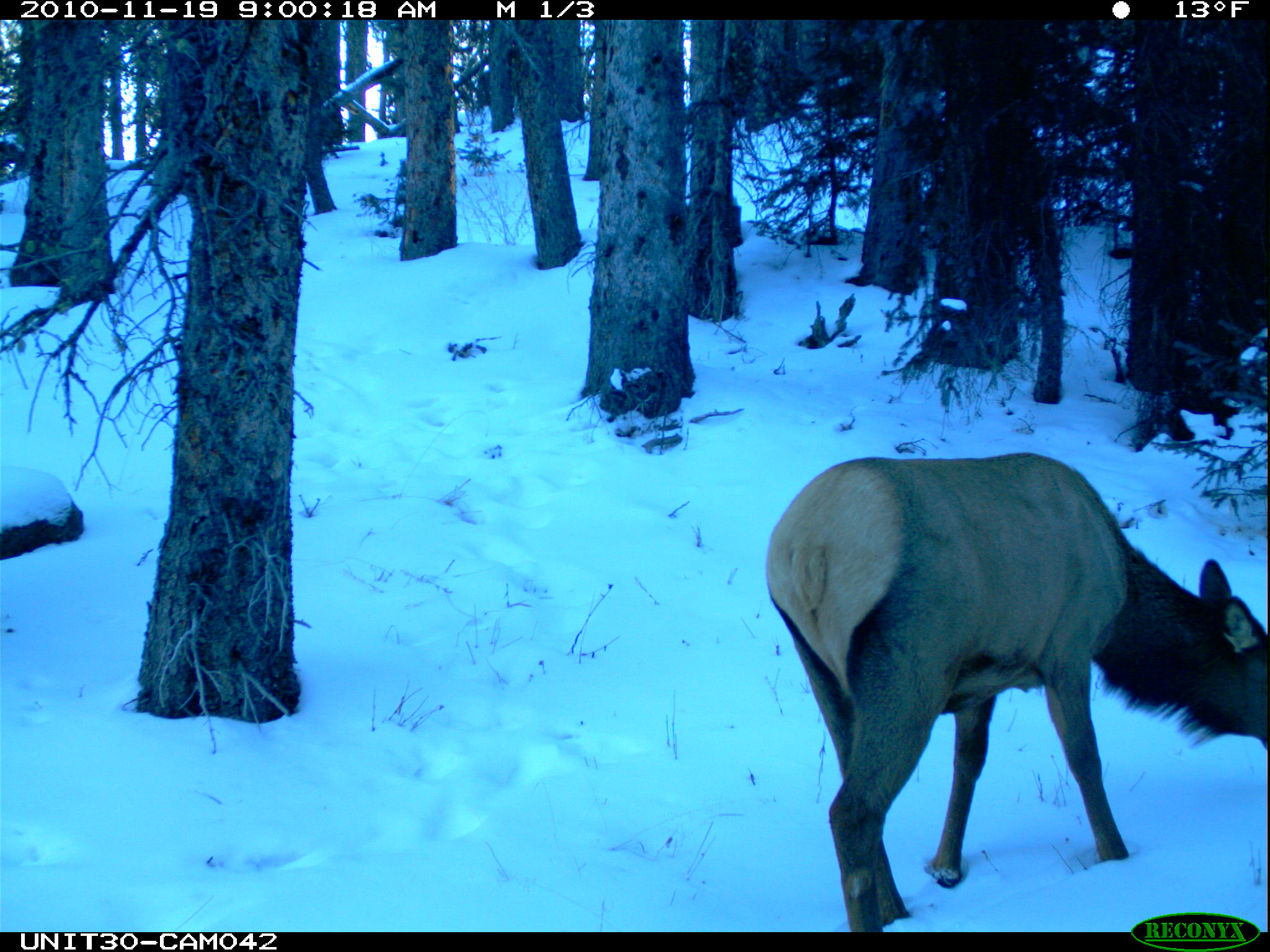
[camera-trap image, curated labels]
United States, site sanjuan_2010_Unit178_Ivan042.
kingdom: Animalia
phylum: Chordata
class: Mammalia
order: Artiodactyla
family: Cervidae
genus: Cervus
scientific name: Cervus elaphus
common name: red deer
Cervus elaphus (red deer).